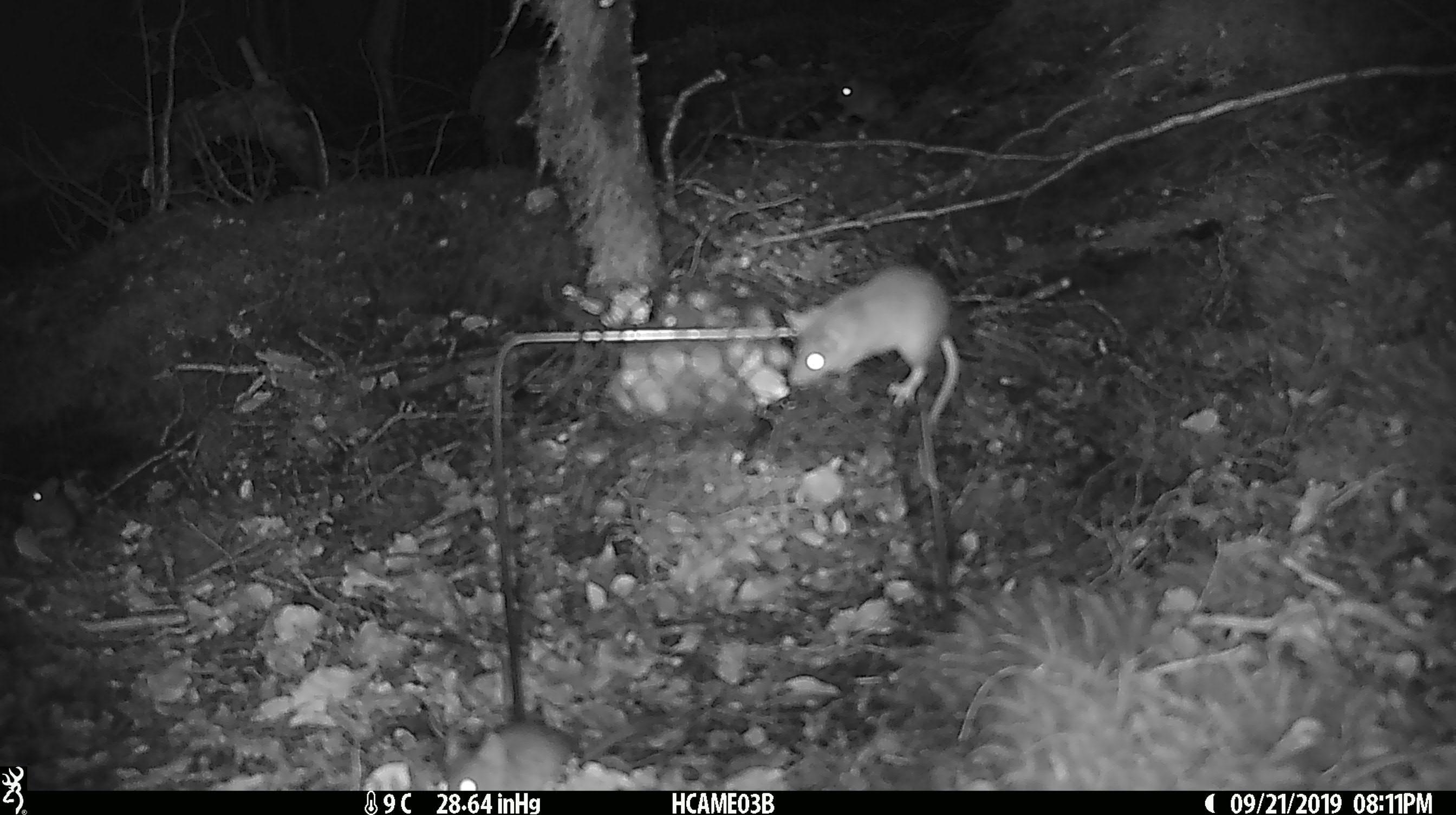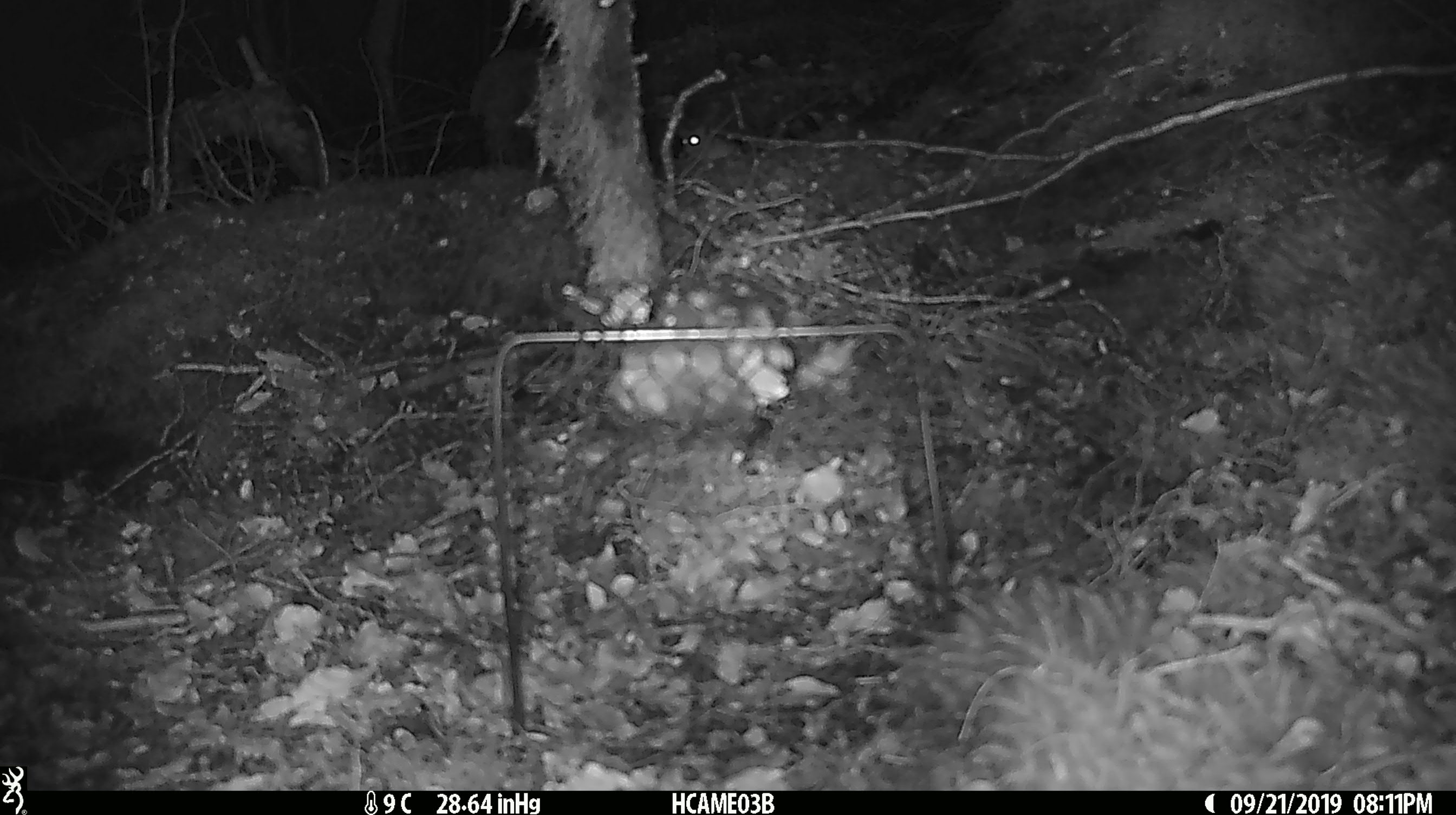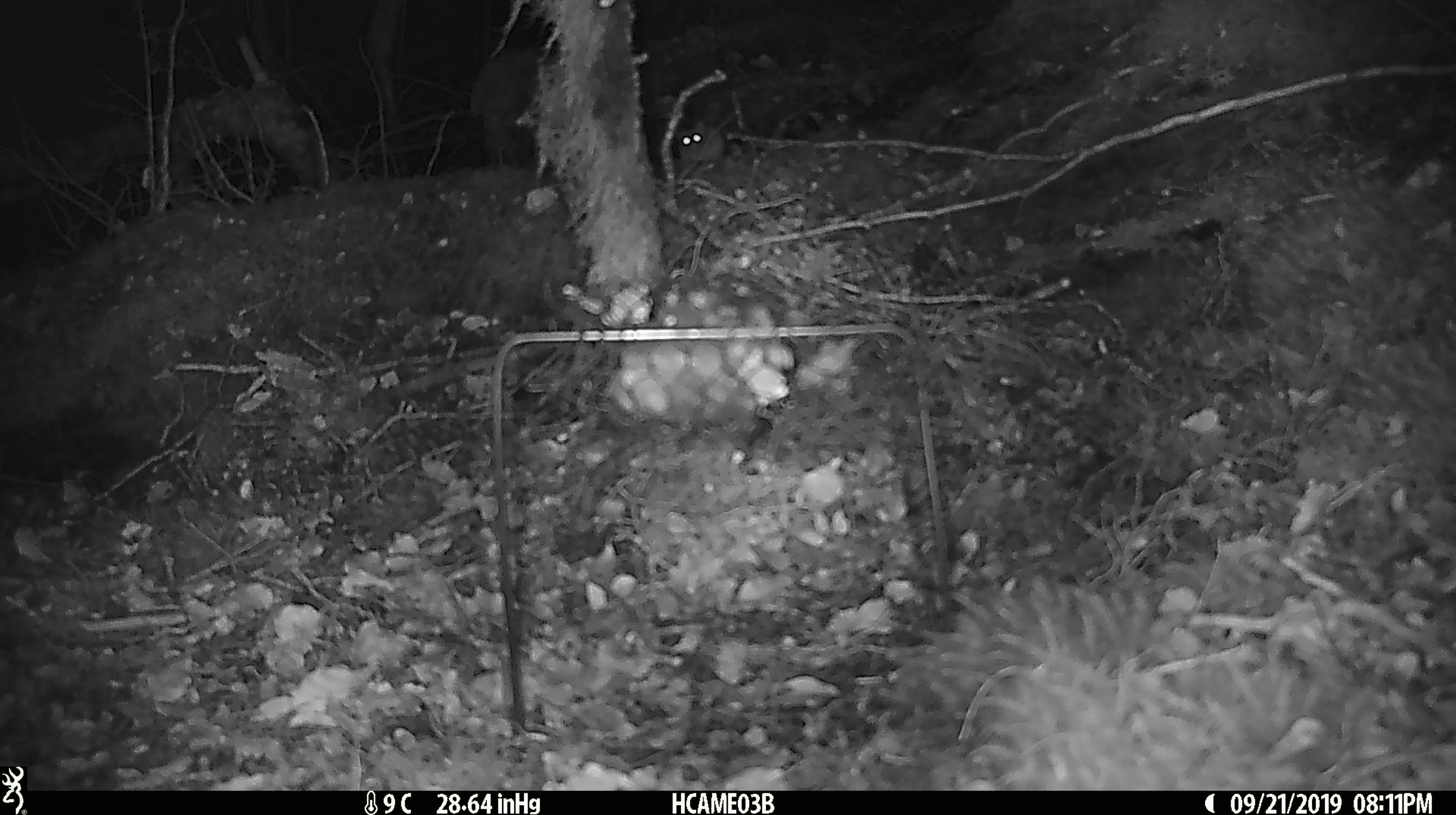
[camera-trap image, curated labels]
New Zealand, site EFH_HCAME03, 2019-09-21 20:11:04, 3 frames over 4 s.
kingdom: Animalia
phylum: Chordata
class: Mammalia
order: Rodentia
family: Muridae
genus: Mus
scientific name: Mus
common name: mouse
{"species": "mouse (Mus)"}